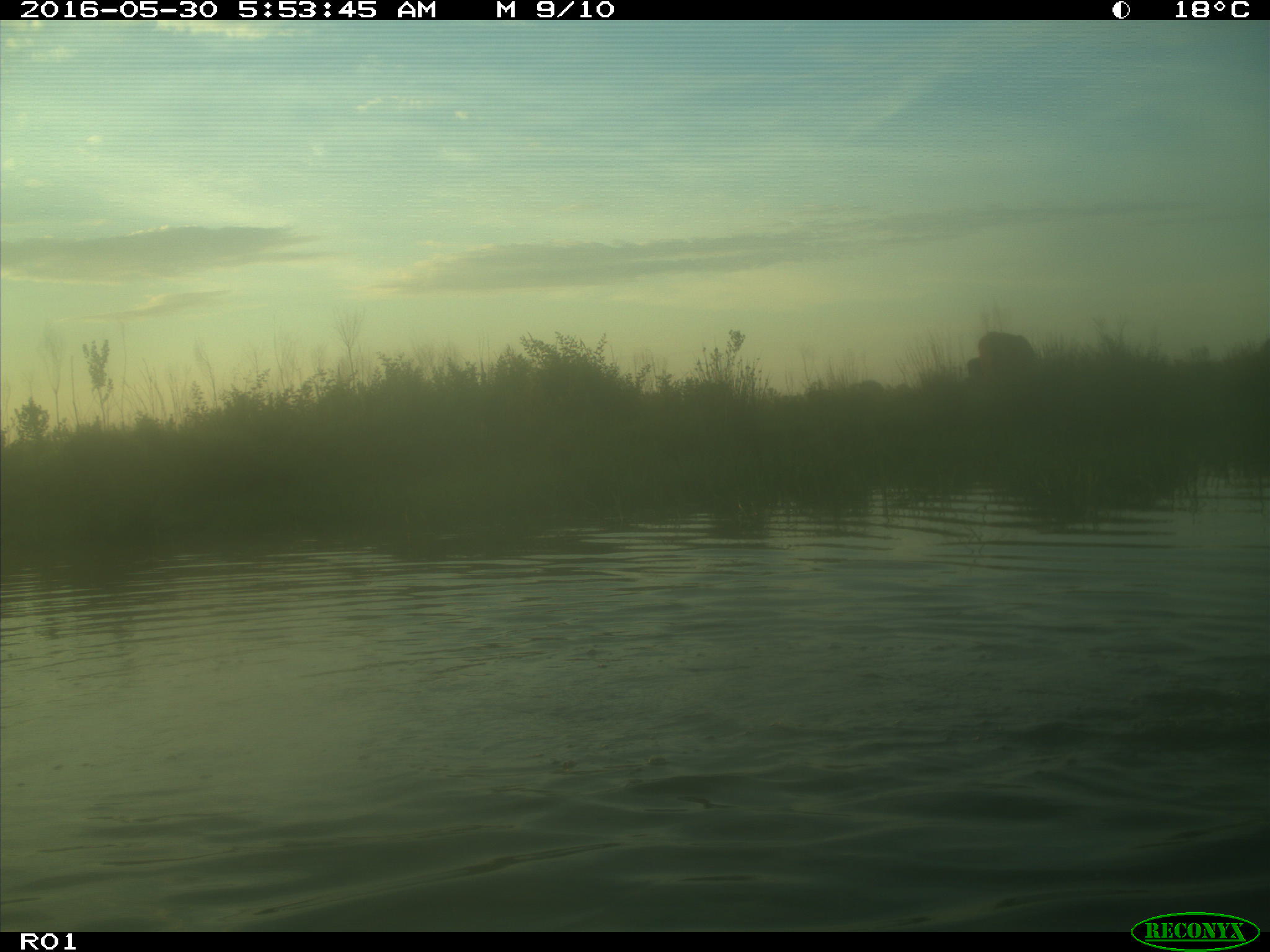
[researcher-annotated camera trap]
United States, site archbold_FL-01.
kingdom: Animalia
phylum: Chordata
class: Mammalia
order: Artiodactyla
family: Bovidae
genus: Bos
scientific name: Bos taurus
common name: domestic cow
Bos taurus (domestic cow).